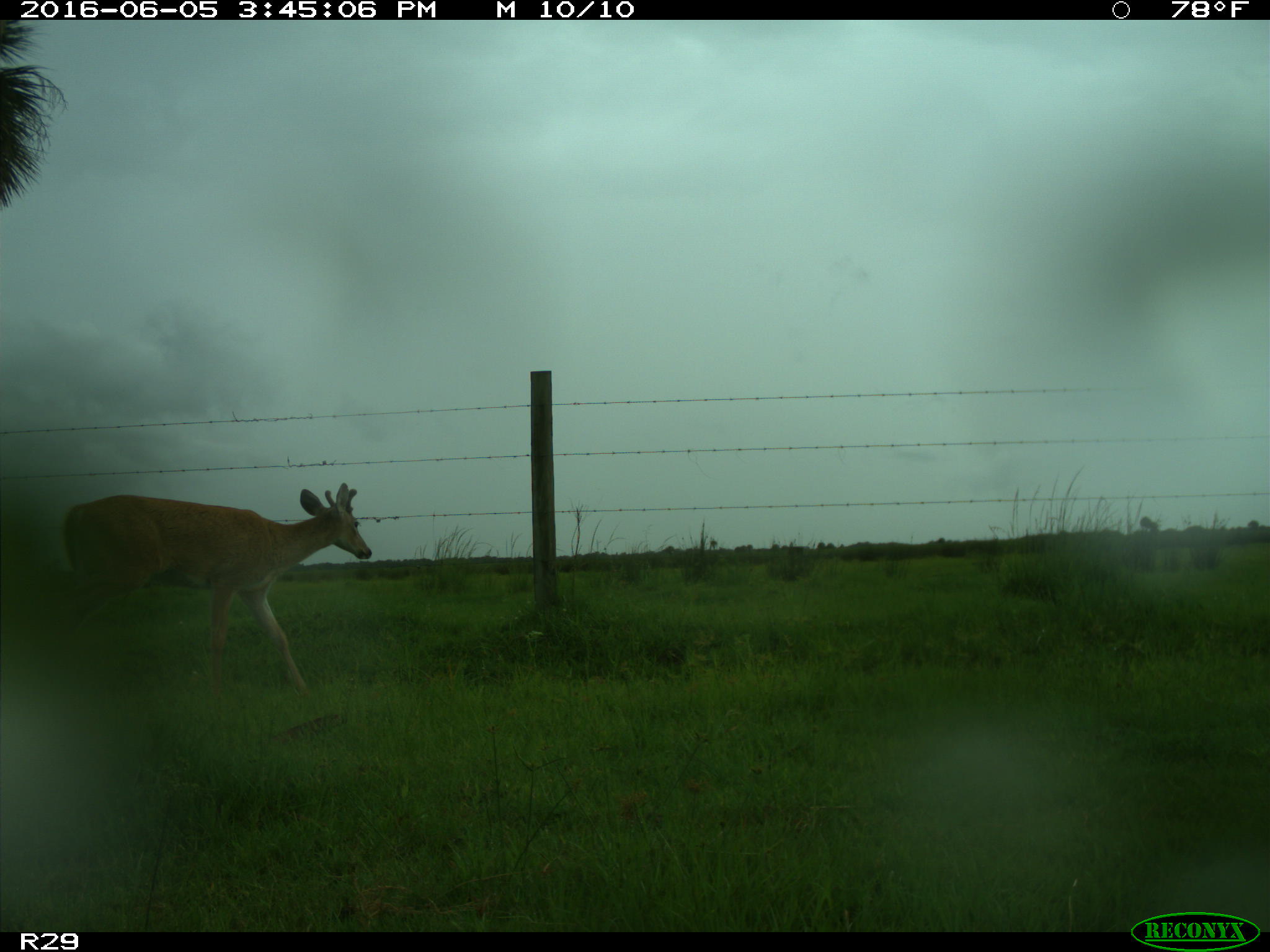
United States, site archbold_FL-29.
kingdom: Animalia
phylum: Chordata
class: Mammalia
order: Artiodactyla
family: Cervidae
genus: Odocoileus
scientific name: Odocoileus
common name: deer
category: unidentified deer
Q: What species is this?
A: Unidentified deer (deer) (Odocoileus).